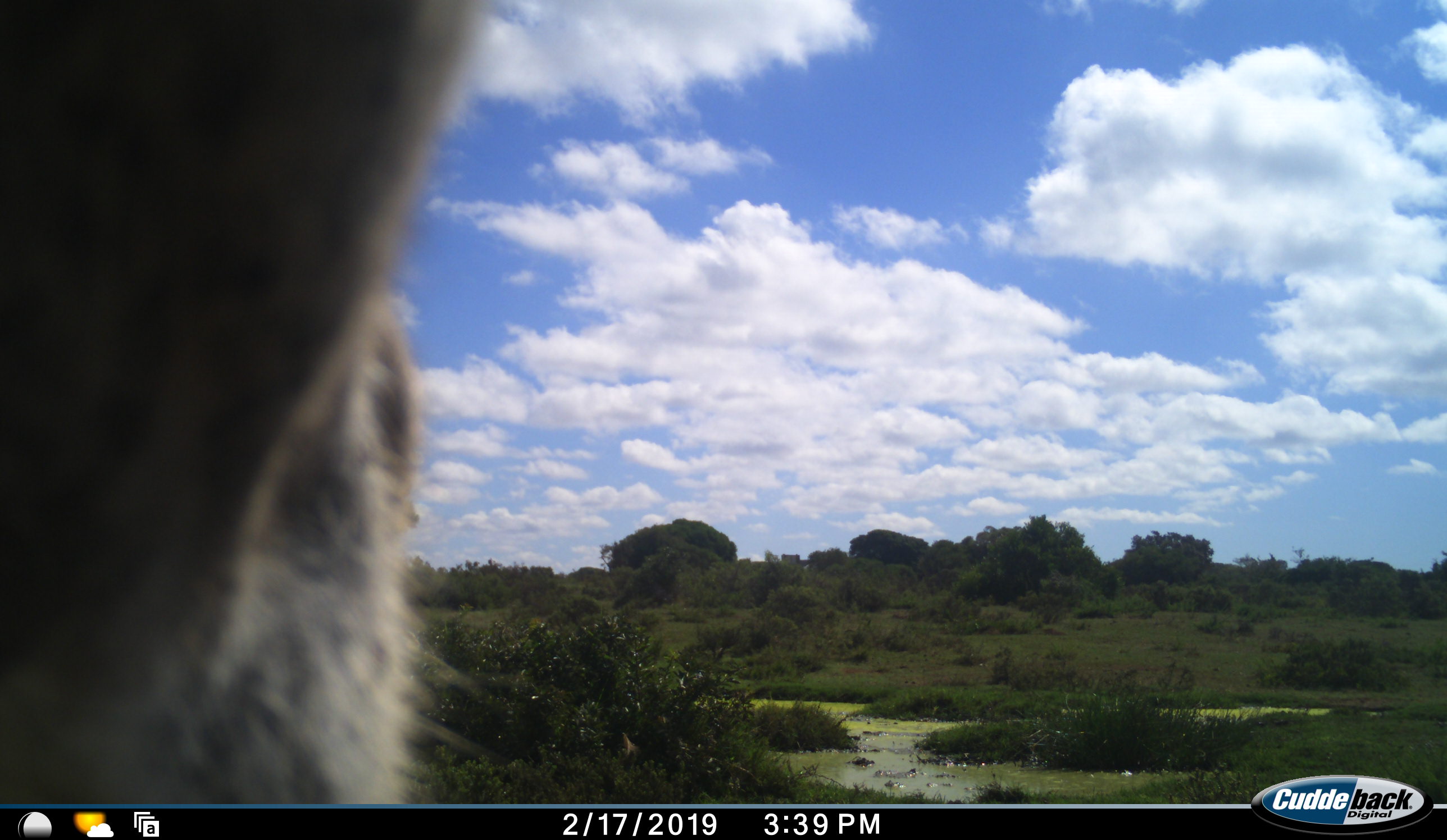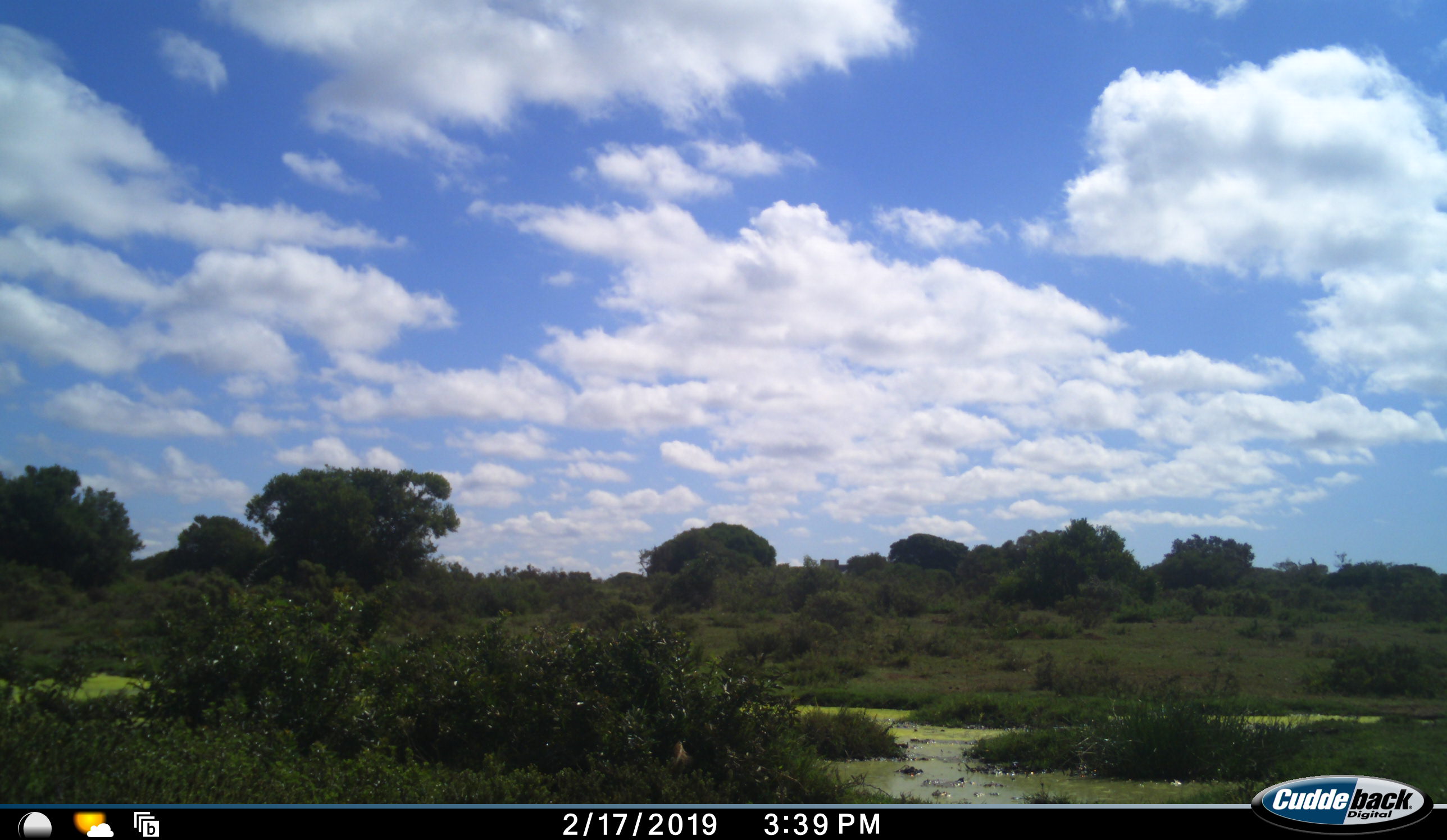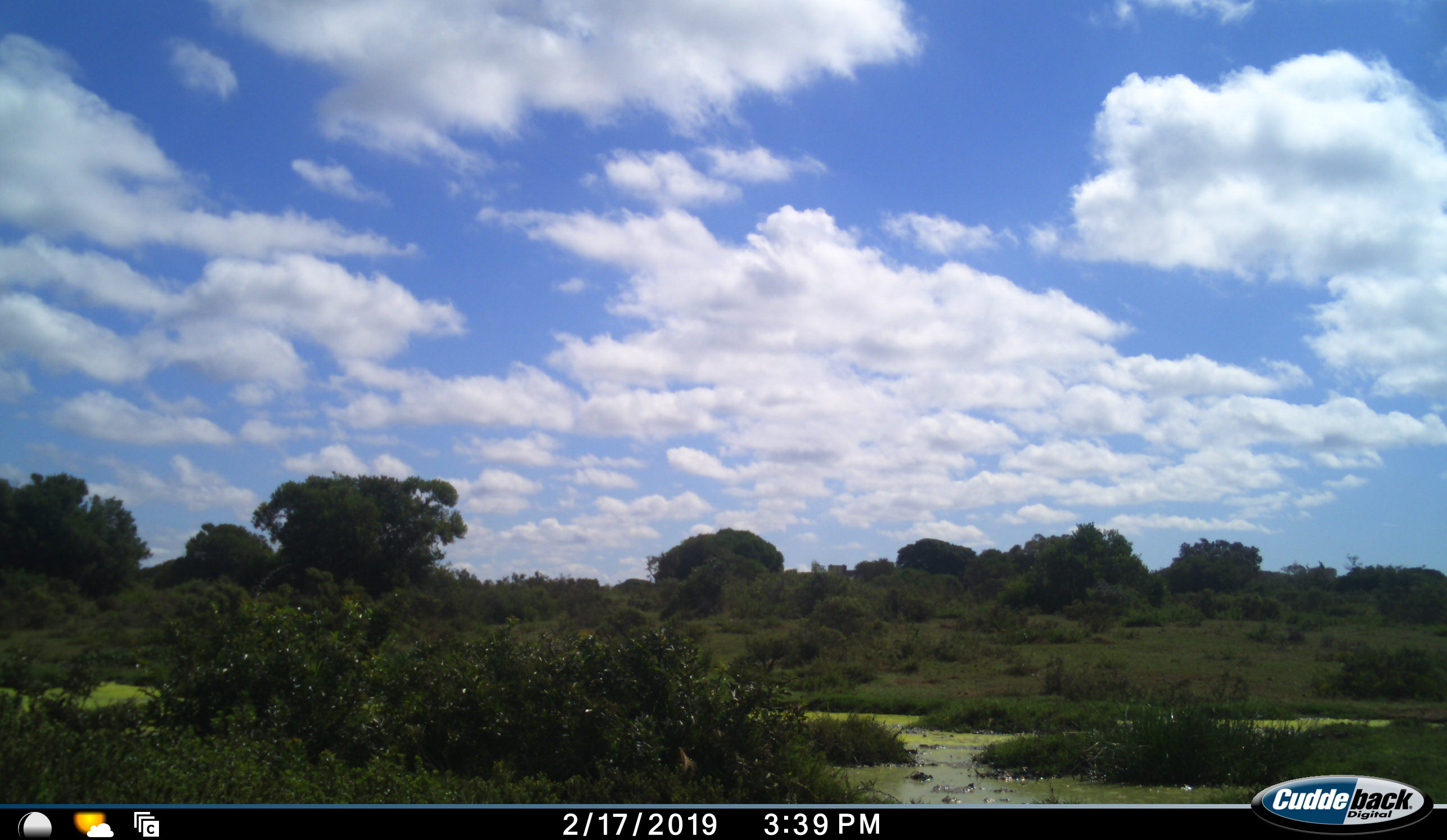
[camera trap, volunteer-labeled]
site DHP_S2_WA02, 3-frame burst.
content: unidentified animal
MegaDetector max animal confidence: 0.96